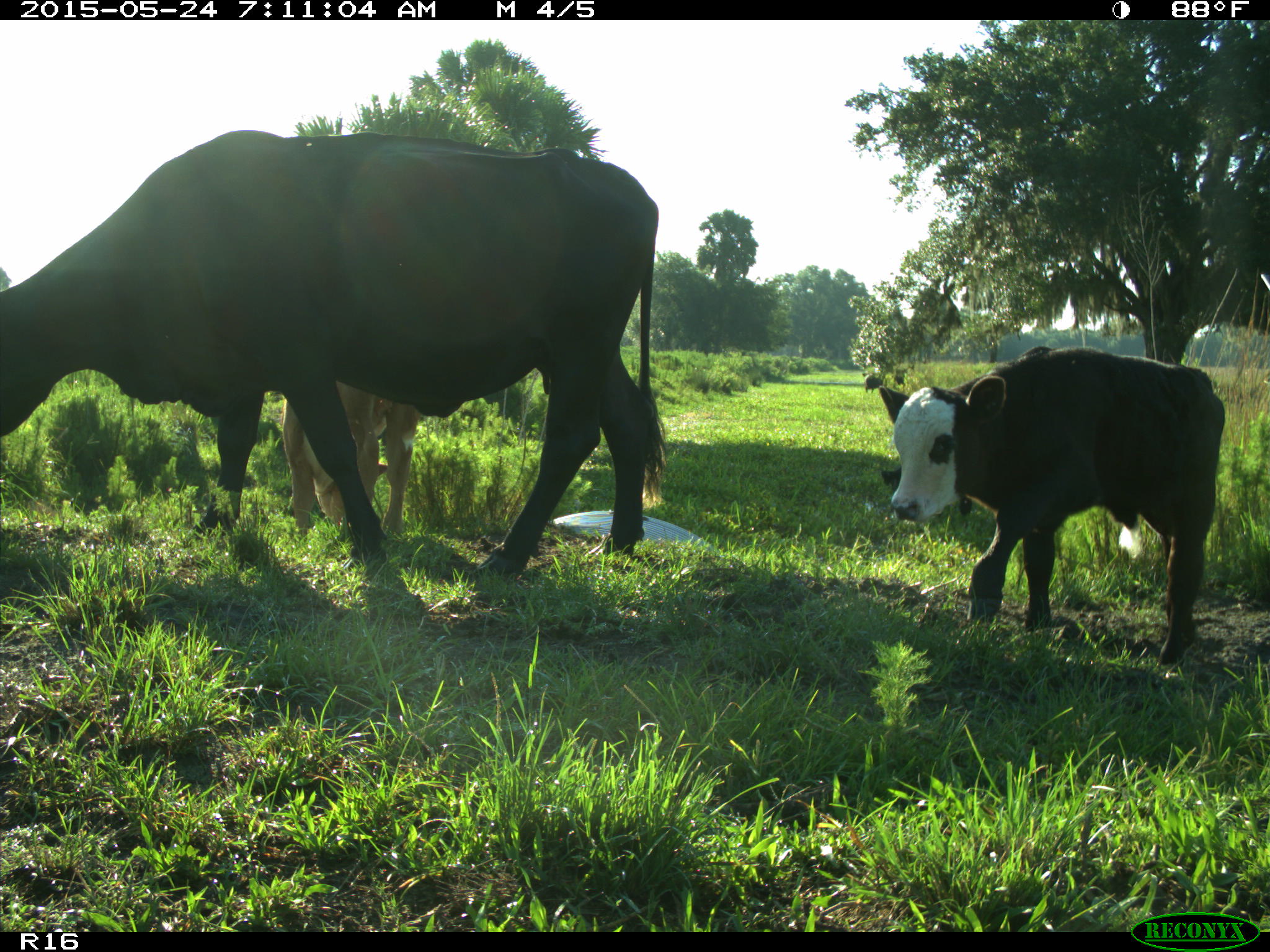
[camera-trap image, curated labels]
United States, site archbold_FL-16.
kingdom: Animalia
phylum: Chordata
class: Mammalia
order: Artiodactyla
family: Bovidae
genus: Bos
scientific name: Bos taurus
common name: domestic cow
Bos taurus (domestic cow).